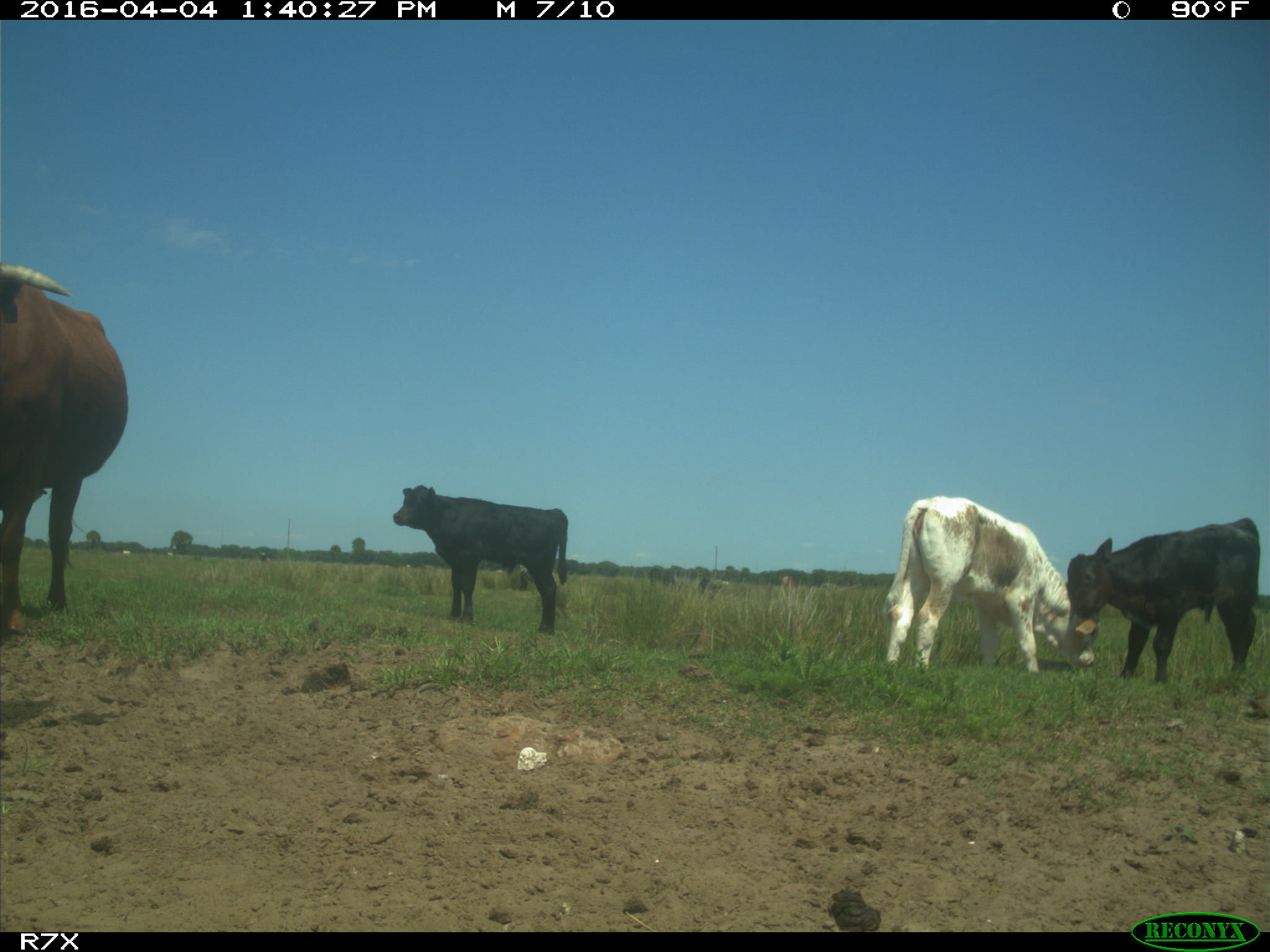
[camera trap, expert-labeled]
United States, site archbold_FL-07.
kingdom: Animalia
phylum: Chordata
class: Mammalia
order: Artiodactyla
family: Bovidae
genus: Bos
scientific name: Bos taurus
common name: domestic cow